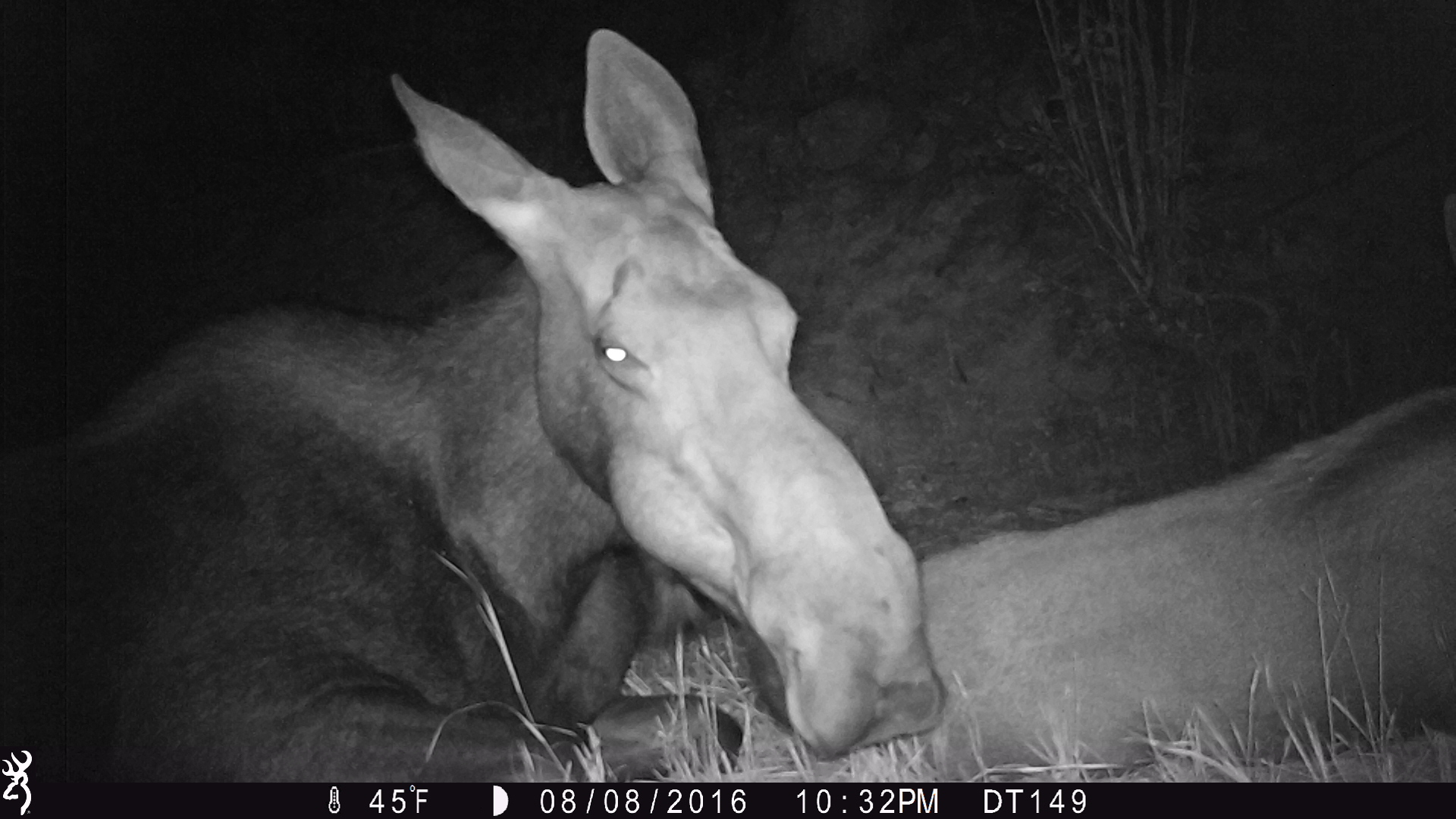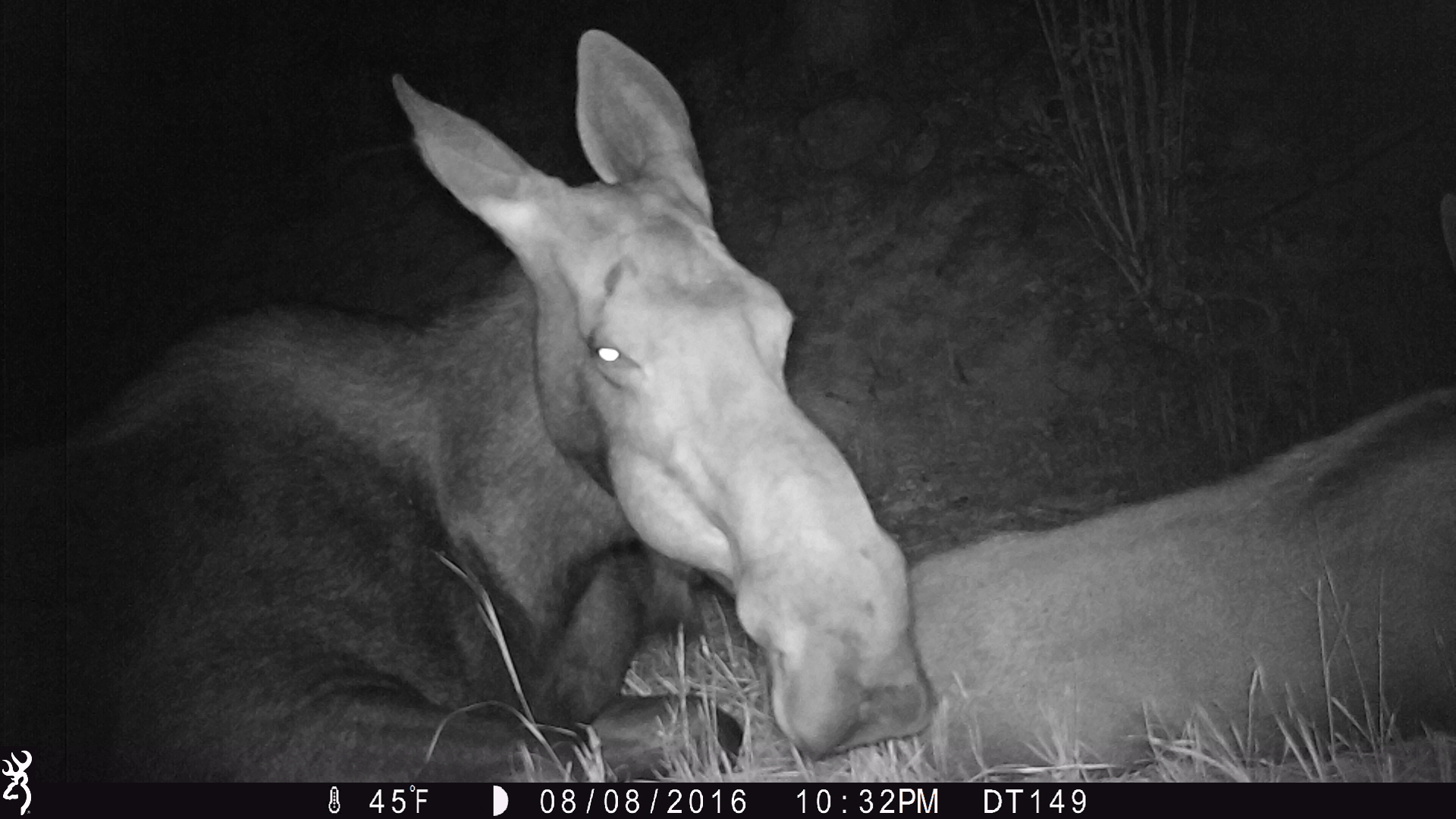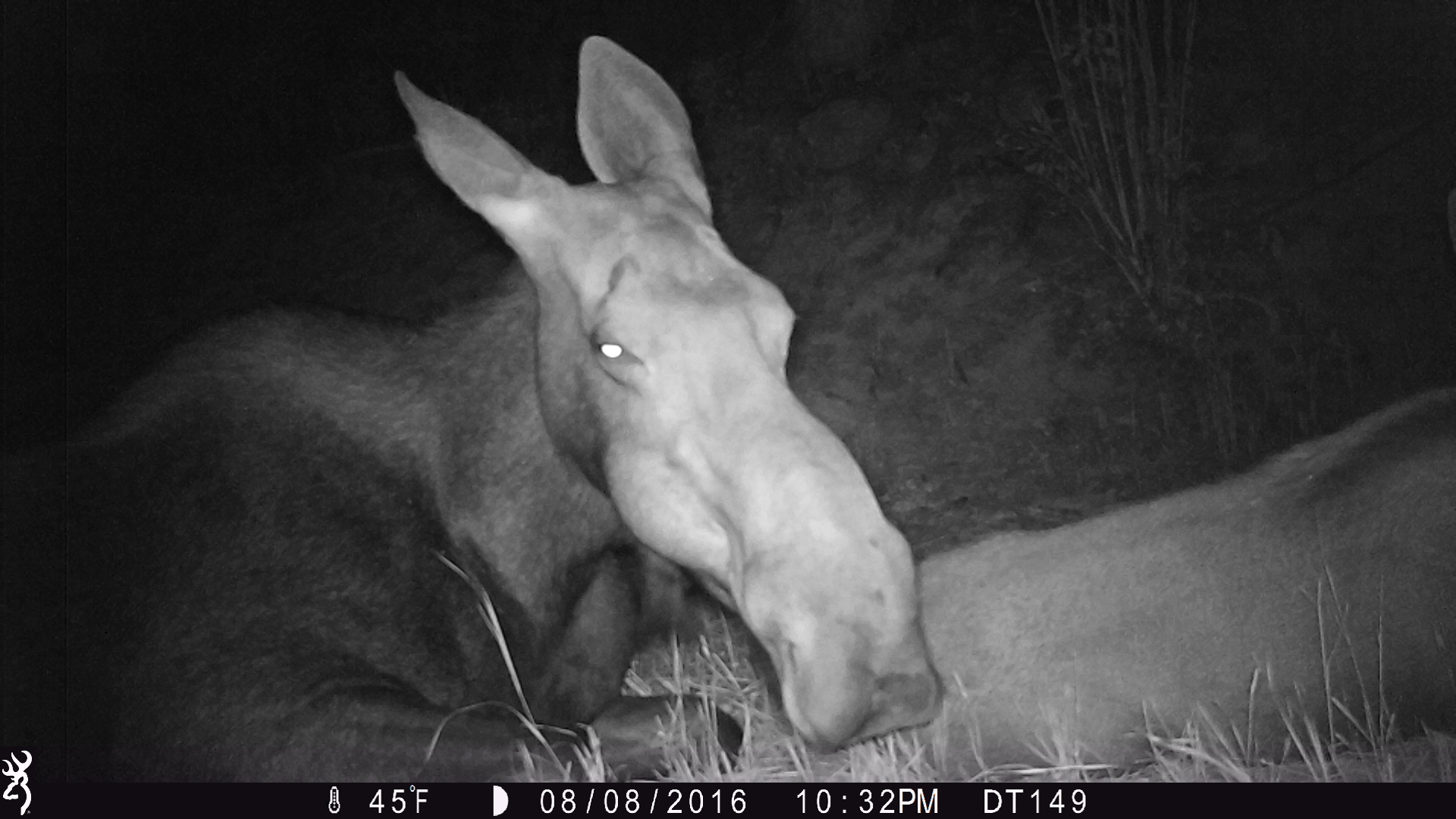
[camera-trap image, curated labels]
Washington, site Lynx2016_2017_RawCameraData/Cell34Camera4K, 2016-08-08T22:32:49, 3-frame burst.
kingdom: Animalia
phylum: Chordata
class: Mammalia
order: Artiodactyla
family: Cervidae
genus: Alces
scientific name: Alces alces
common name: moose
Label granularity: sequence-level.